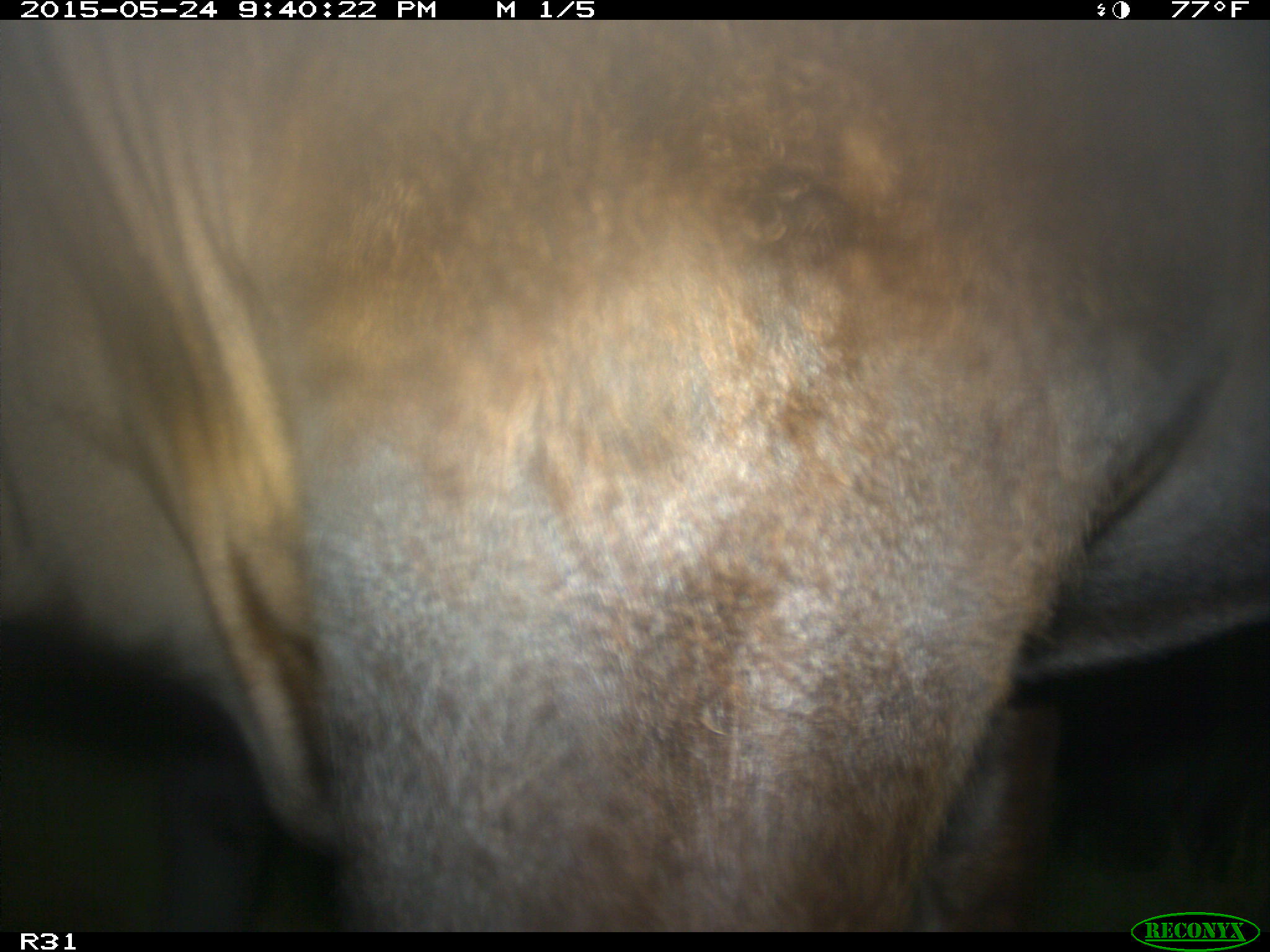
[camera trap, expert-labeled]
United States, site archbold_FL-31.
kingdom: Animalia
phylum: Chordata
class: Mammalia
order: Artiodactyla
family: Bovidae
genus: Bos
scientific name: Bos taurus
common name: domestic cow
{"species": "Bos taurus (domestic cow)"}